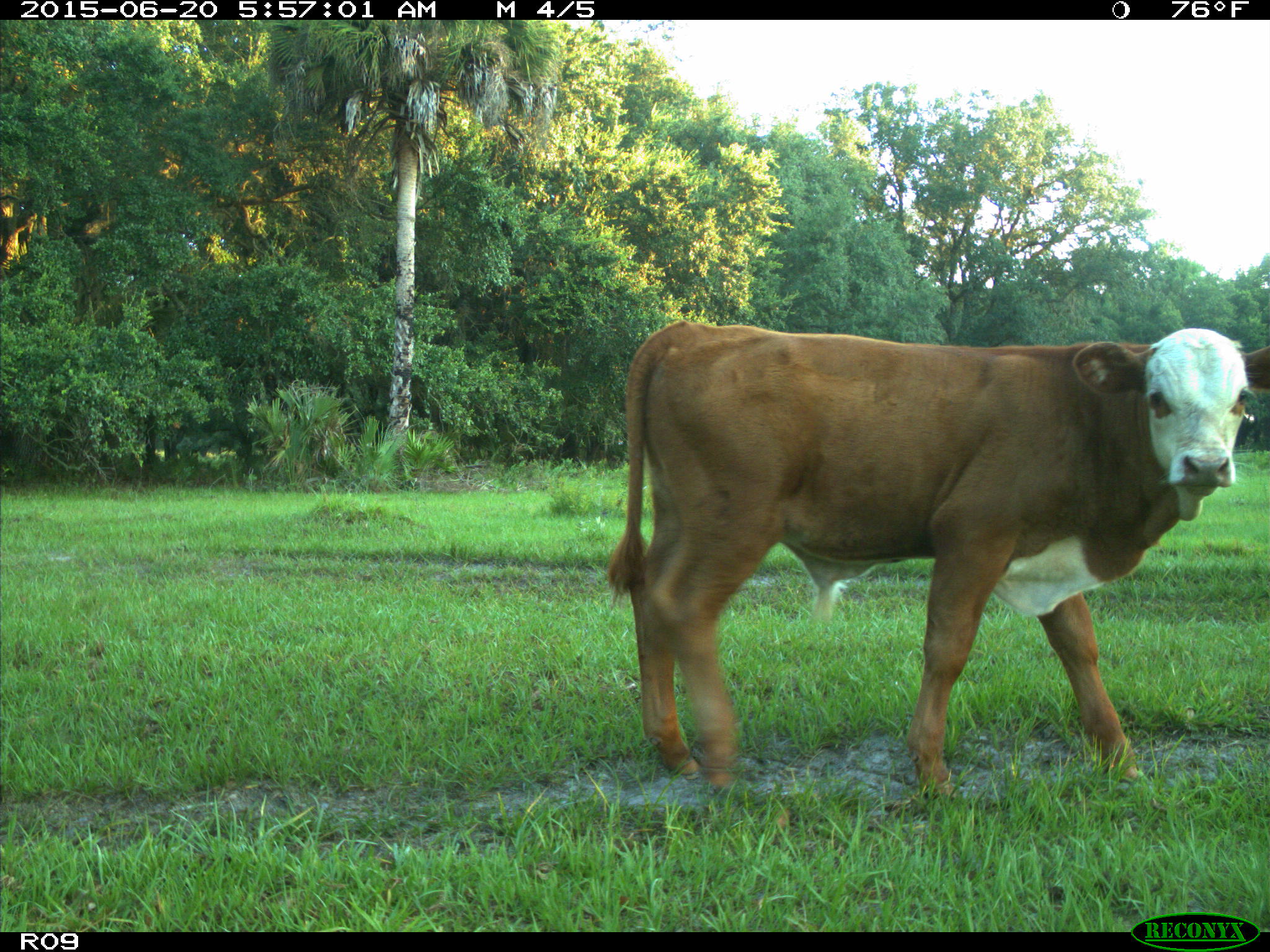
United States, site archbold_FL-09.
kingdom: Animalia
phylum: Chordata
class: Mammalia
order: Artiodactyla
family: Bovidae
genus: Bos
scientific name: Bos taurus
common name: domestic cow